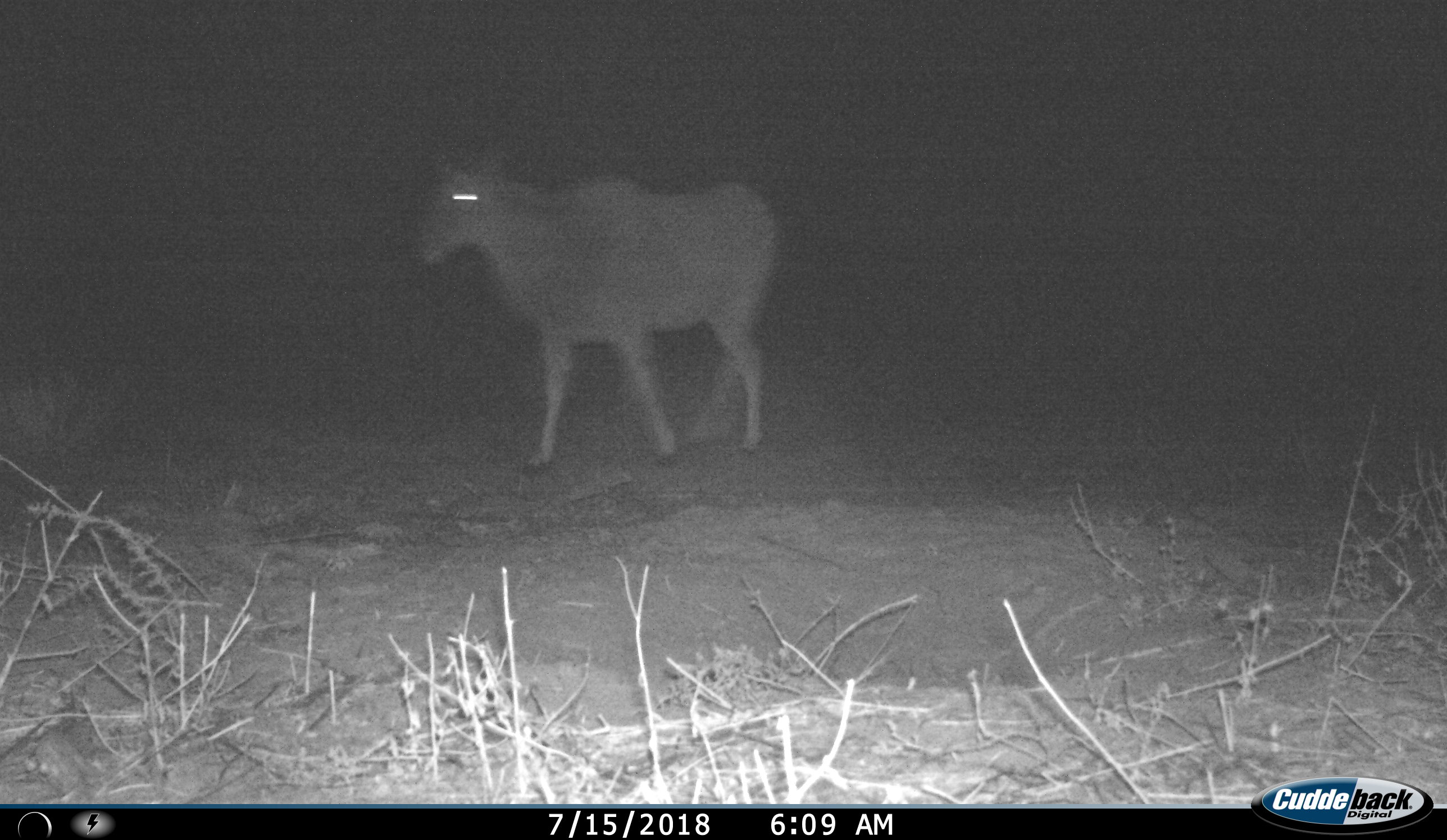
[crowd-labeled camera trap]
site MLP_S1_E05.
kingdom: Animalia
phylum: Chordata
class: Mammalia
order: Artiodactyla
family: Bovidae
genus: Tragelaphus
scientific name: Tragelaphus oryx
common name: eland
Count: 1.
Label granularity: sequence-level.